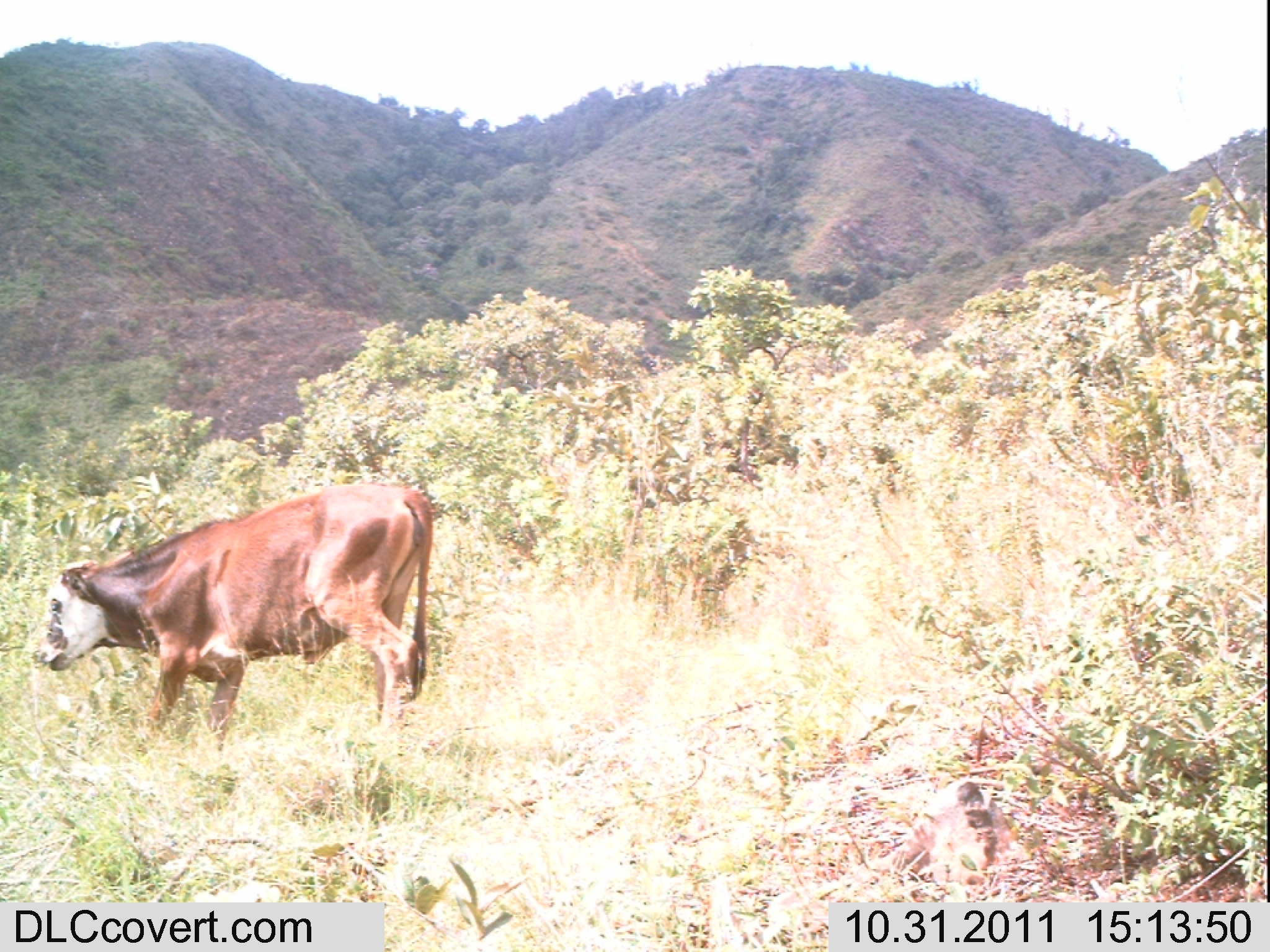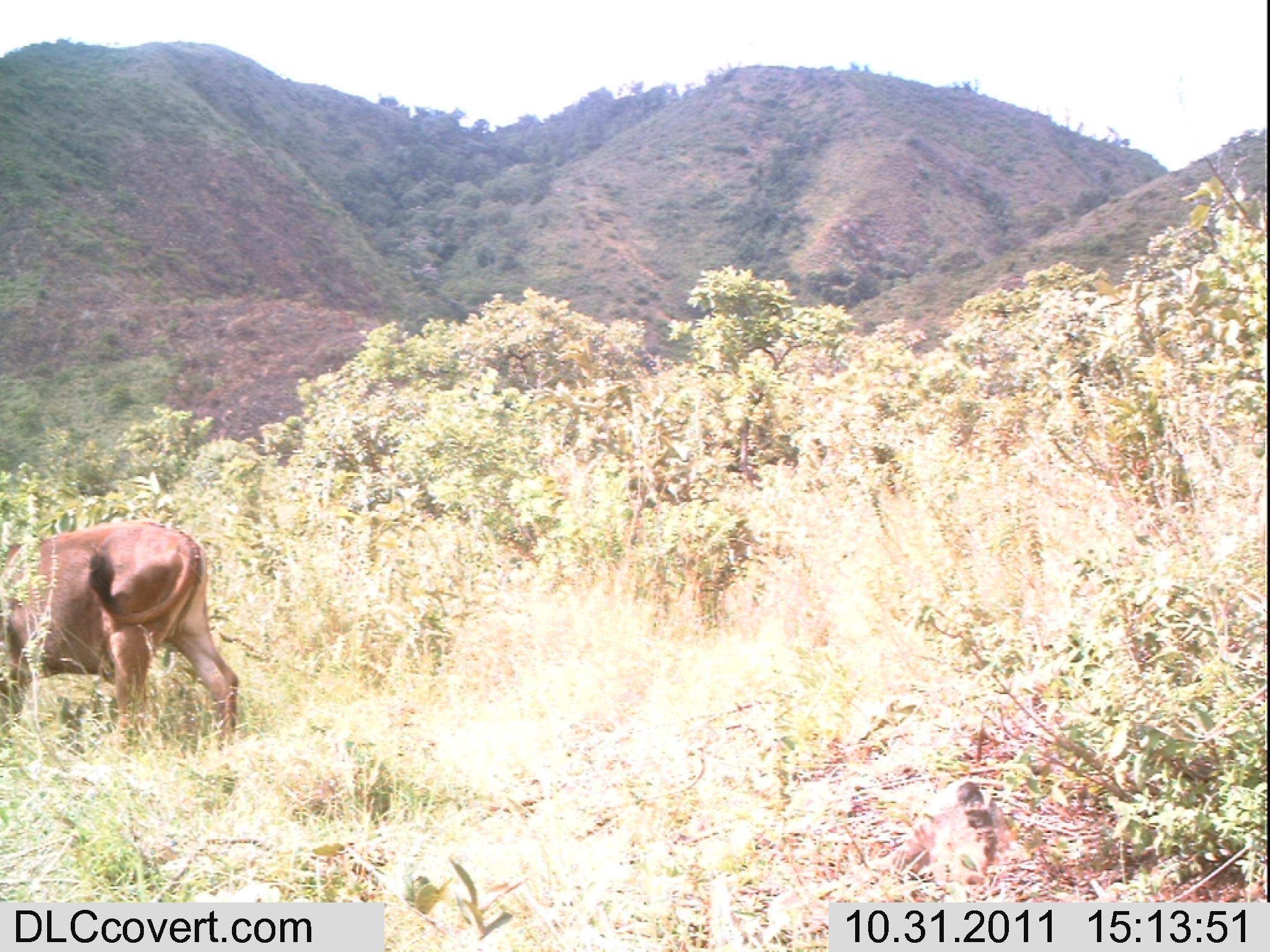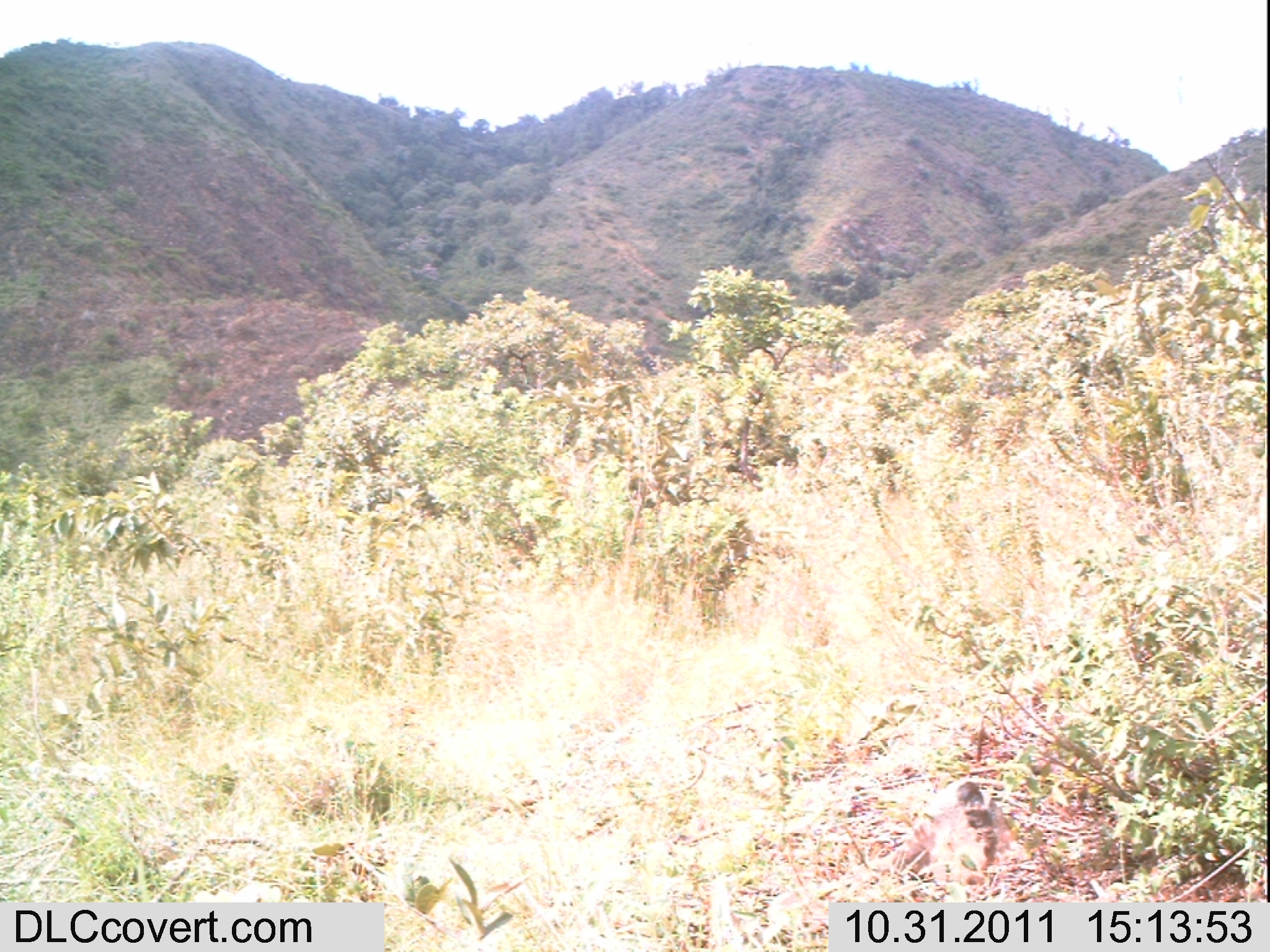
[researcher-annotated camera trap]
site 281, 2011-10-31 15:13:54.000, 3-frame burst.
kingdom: Animalia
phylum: Chordata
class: Mammalia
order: Artiodactyla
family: Bovidae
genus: Bos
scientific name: Bos taurus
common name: domestic cattle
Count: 1.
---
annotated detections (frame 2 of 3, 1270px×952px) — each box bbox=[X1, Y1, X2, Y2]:
bos taurus: bbox=[0, 519, 240, 762]